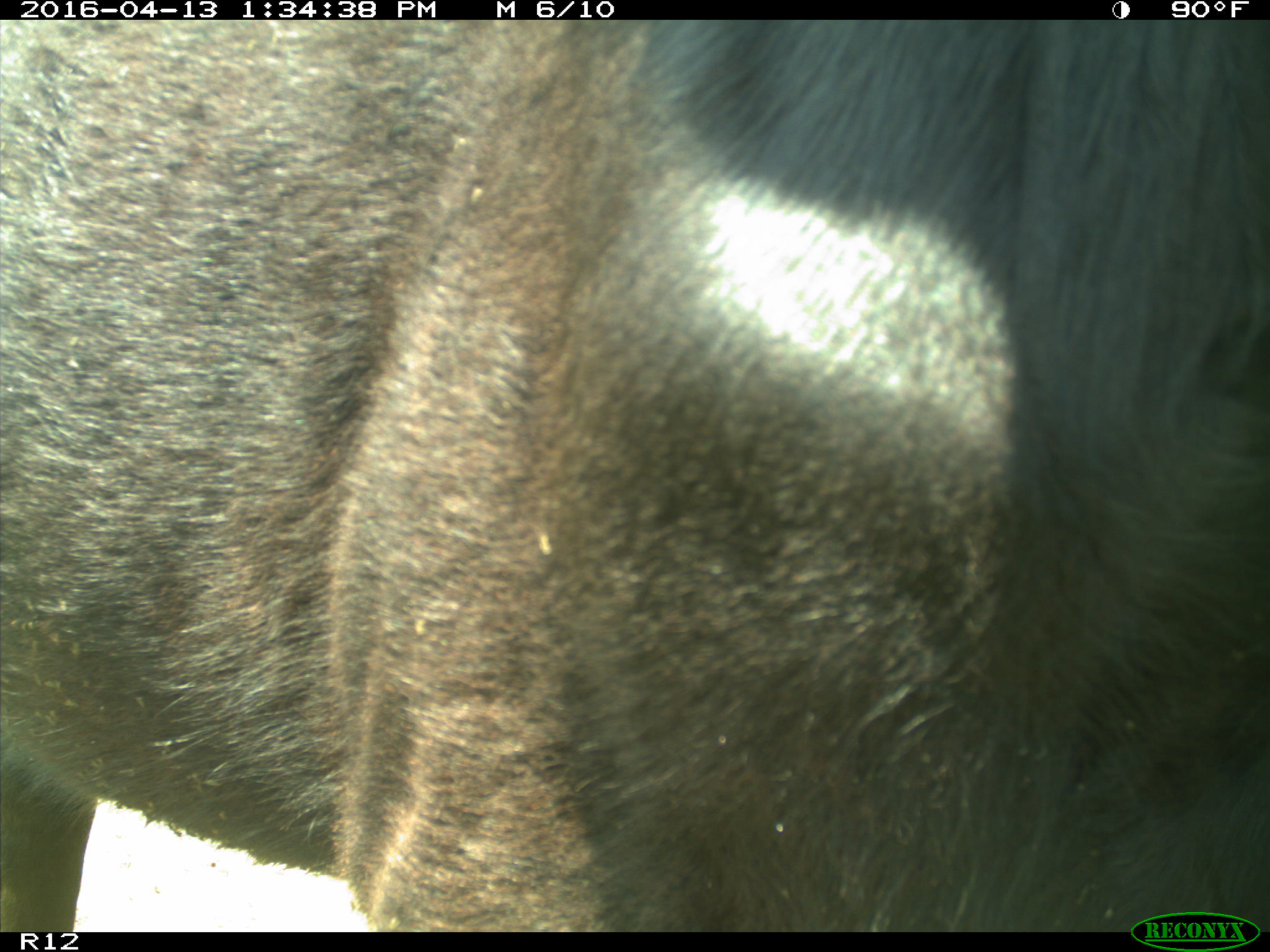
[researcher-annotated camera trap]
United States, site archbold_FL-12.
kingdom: Animalia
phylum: Chordata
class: Mammalia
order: Artiodactyla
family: Bovidae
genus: Bos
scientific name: Bos taurus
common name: domestic cow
Bos taurus (domestic cow).